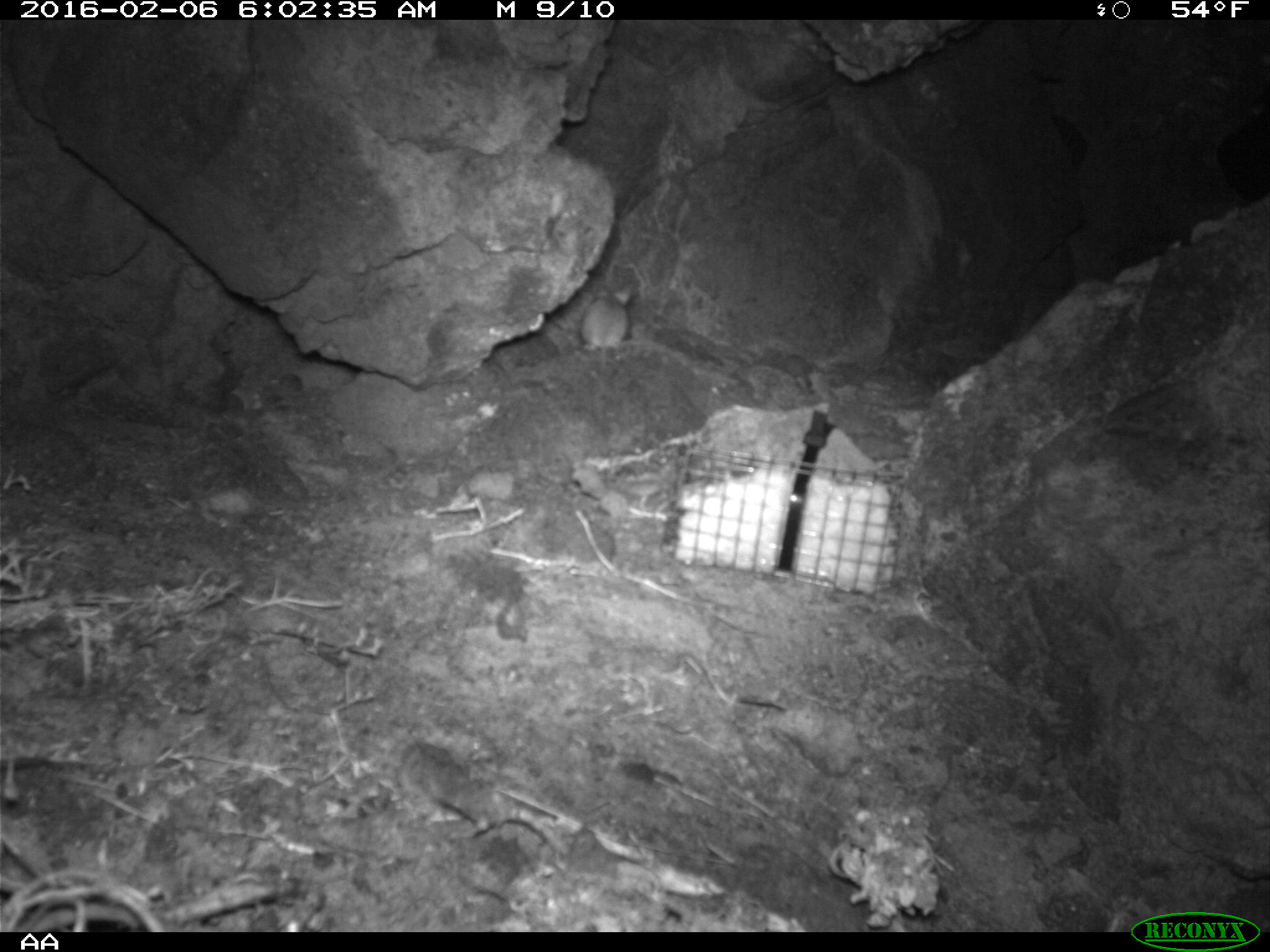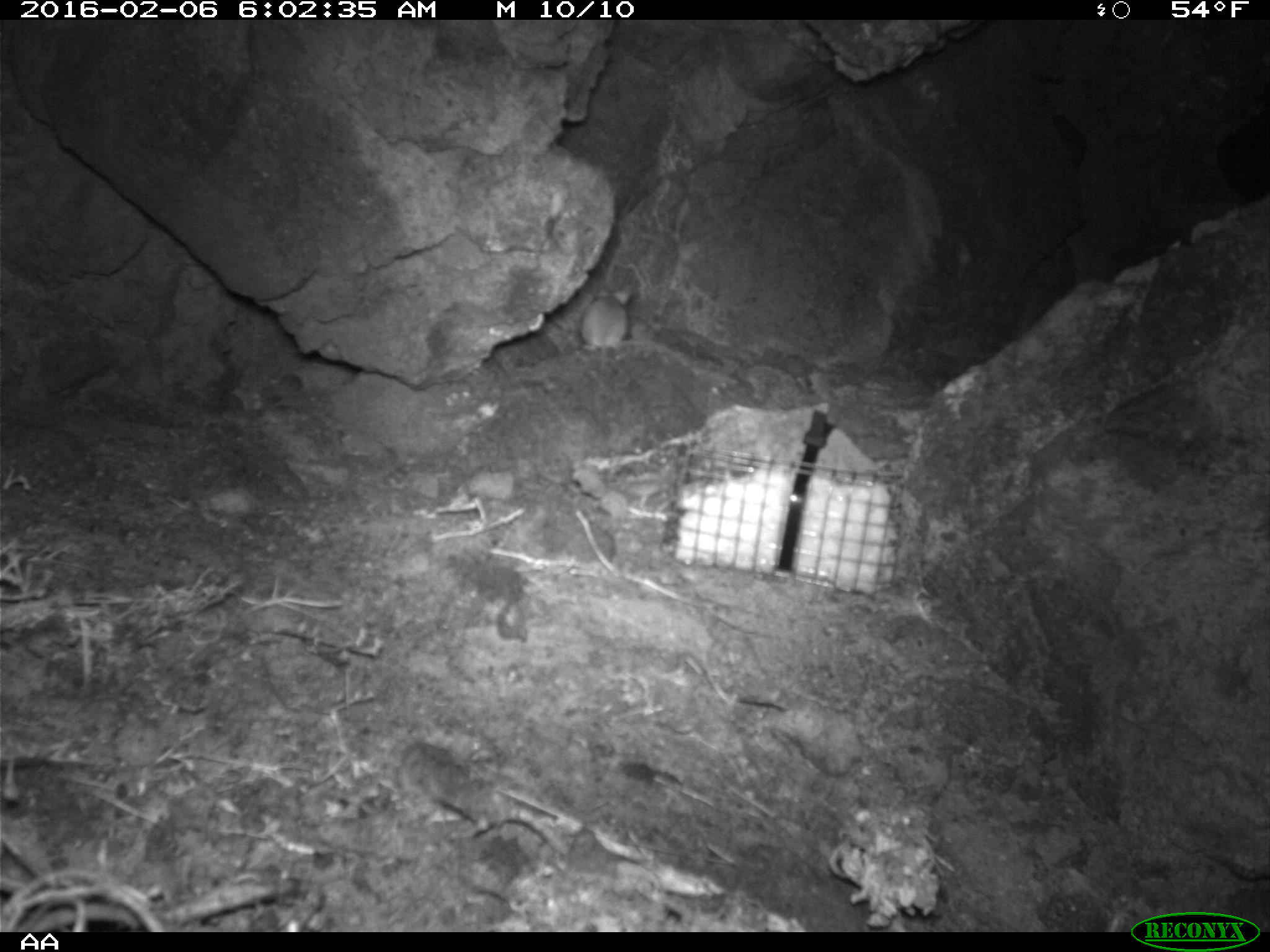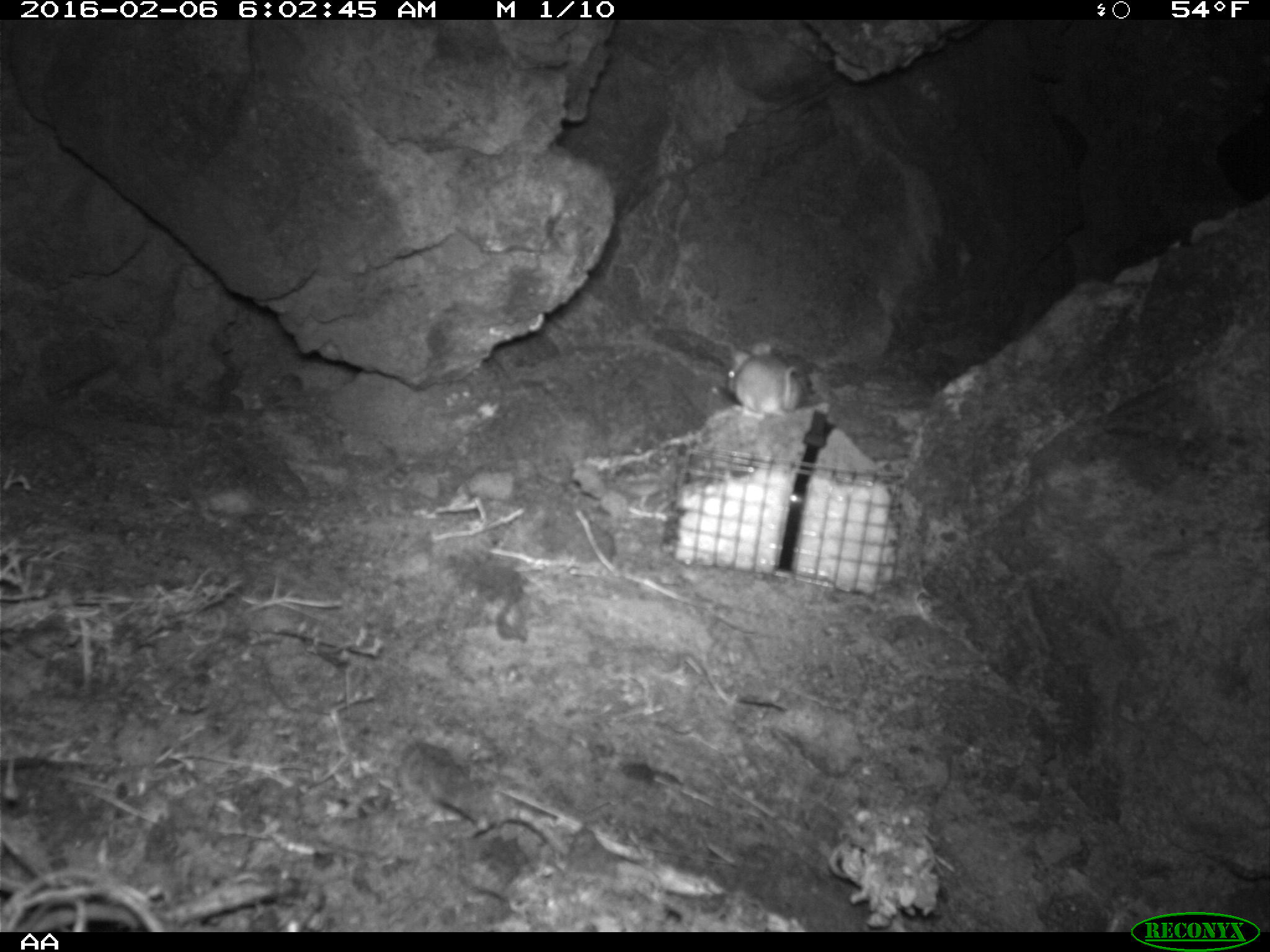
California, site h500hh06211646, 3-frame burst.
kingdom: Animalia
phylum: Chordata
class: Mammalia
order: Rodentia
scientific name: Rodentia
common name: rodent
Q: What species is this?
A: Rodent (Rodentia).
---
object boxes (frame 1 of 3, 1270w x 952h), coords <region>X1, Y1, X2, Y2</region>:
rodent: <region>580, 286, 631, 374</region>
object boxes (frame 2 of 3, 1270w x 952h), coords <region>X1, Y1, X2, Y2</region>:
rodent: <region>582, 284, 633, 369</region>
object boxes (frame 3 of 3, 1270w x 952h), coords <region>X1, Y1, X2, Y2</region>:
rodent: <region>724, 340, 803, 420</region>